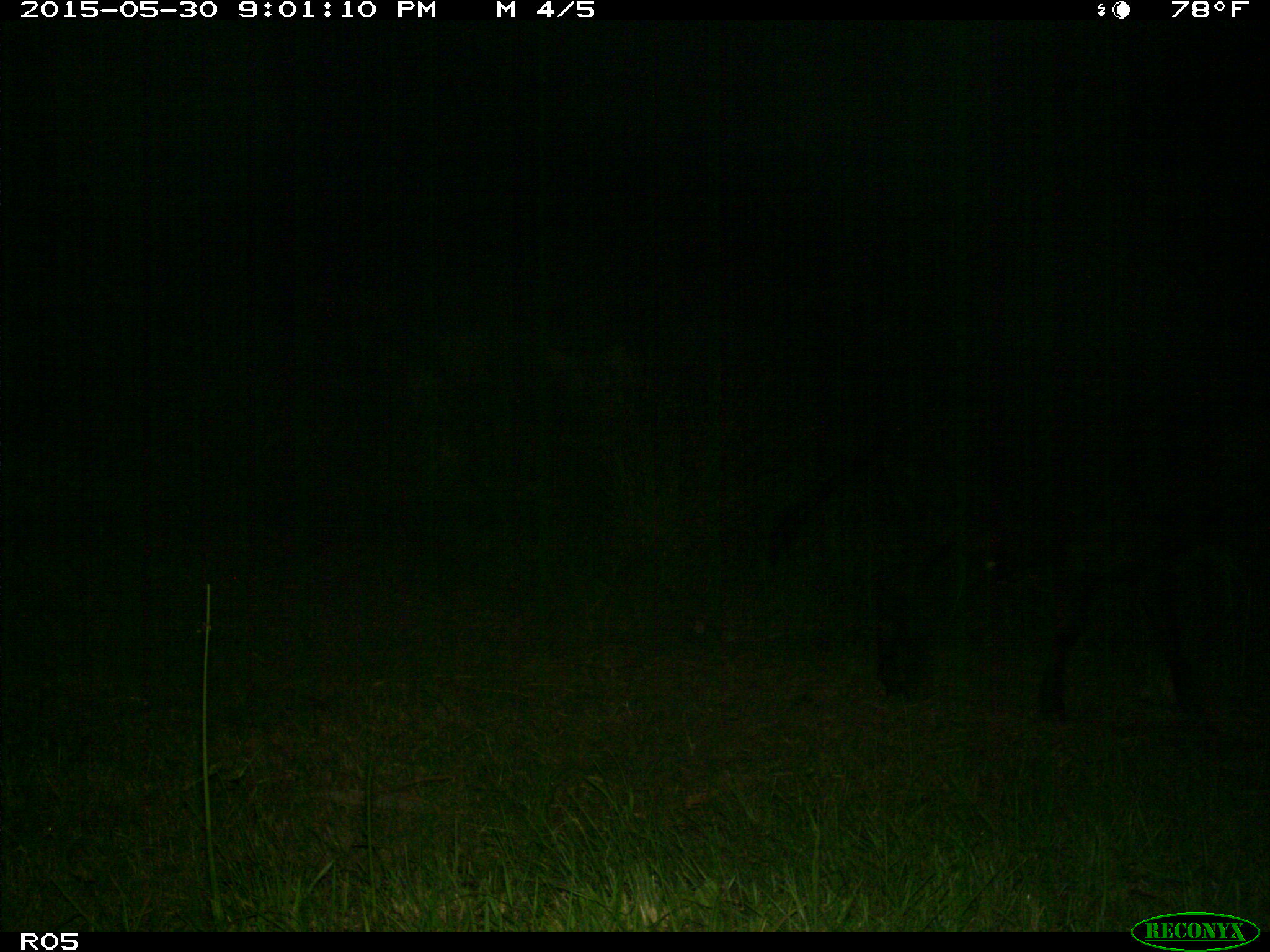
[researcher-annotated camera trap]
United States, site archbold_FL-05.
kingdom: Animalia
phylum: Chordata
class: Mammalia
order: Artiodactyla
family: Bovidae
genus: Bos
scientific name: Bos taurus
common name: domestic cow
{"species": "Bos taurus (domestic cow)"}